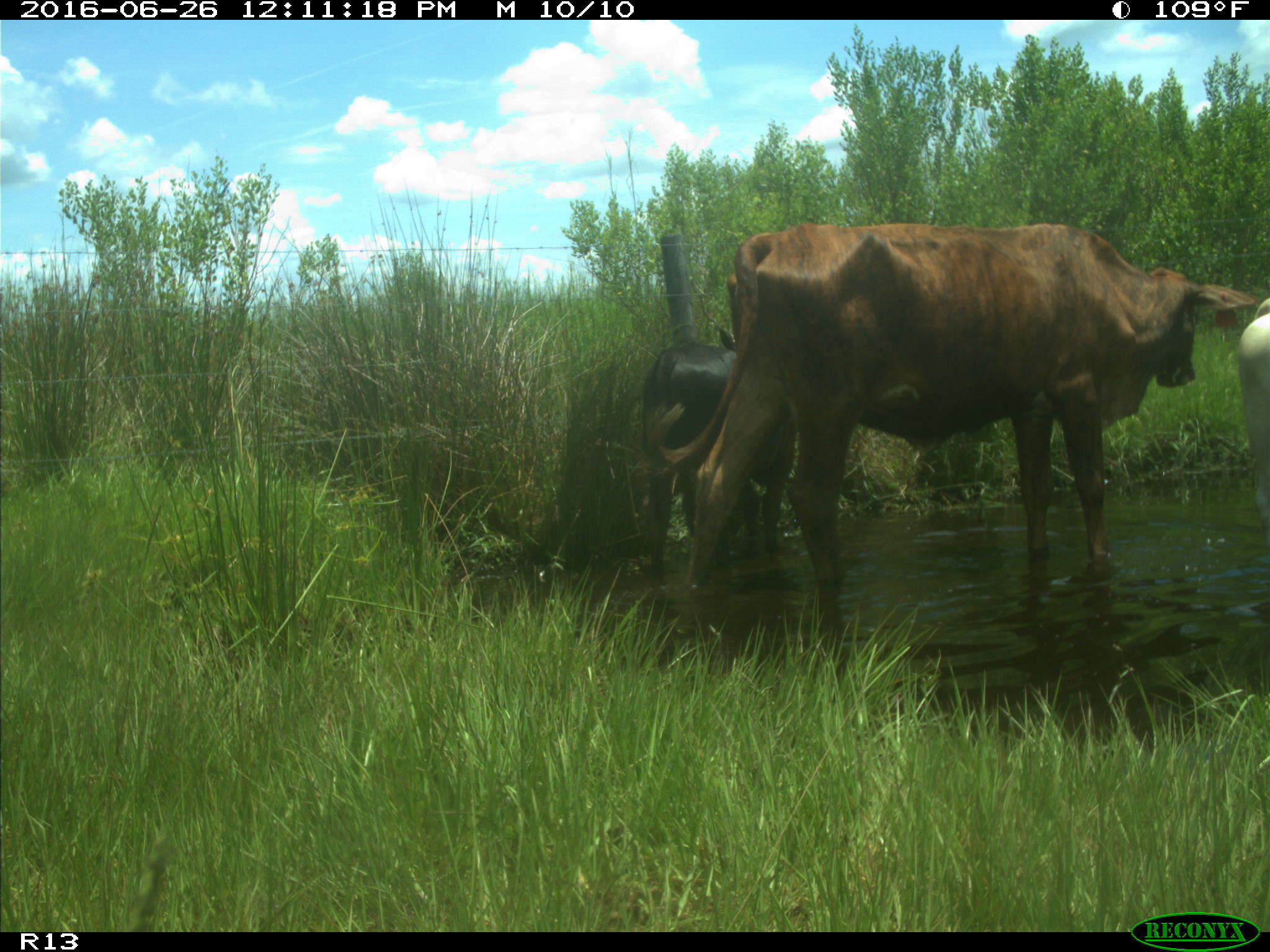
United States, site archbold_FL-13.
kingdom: Animalia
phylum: Chordata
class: Mammalia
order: Artiodactyla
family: Bovidae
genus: Bos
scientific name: Bos taurus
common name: domestic cow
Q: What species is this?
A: Bos taurus (domestic cow).